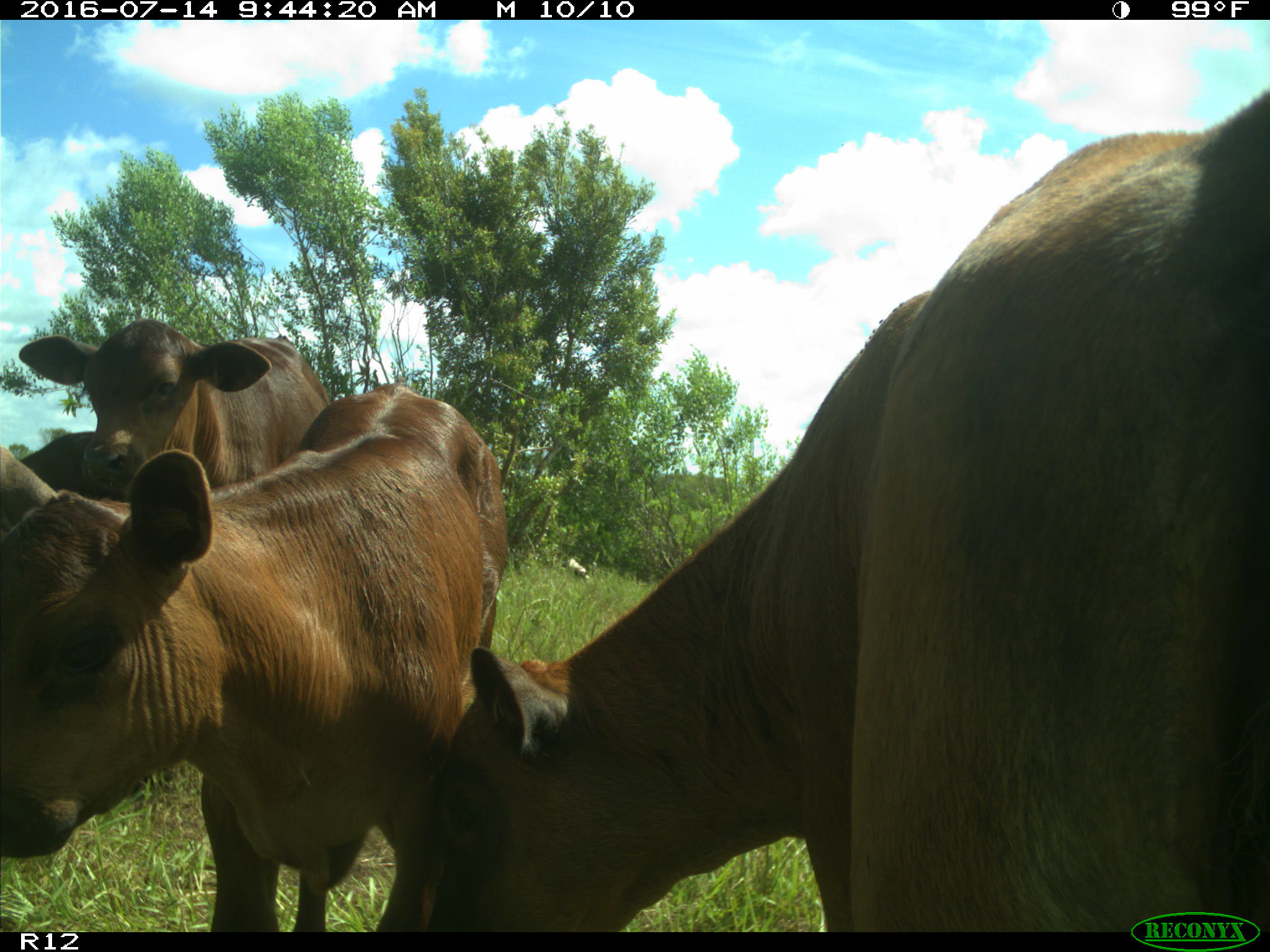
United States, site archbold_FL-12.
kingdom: Animalia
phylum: Chordata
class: Mammalia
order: Artiodactyla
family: Bovidae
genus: Bos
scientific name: Bos taurus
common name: domestic cow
Bos taurus (domestic cow).